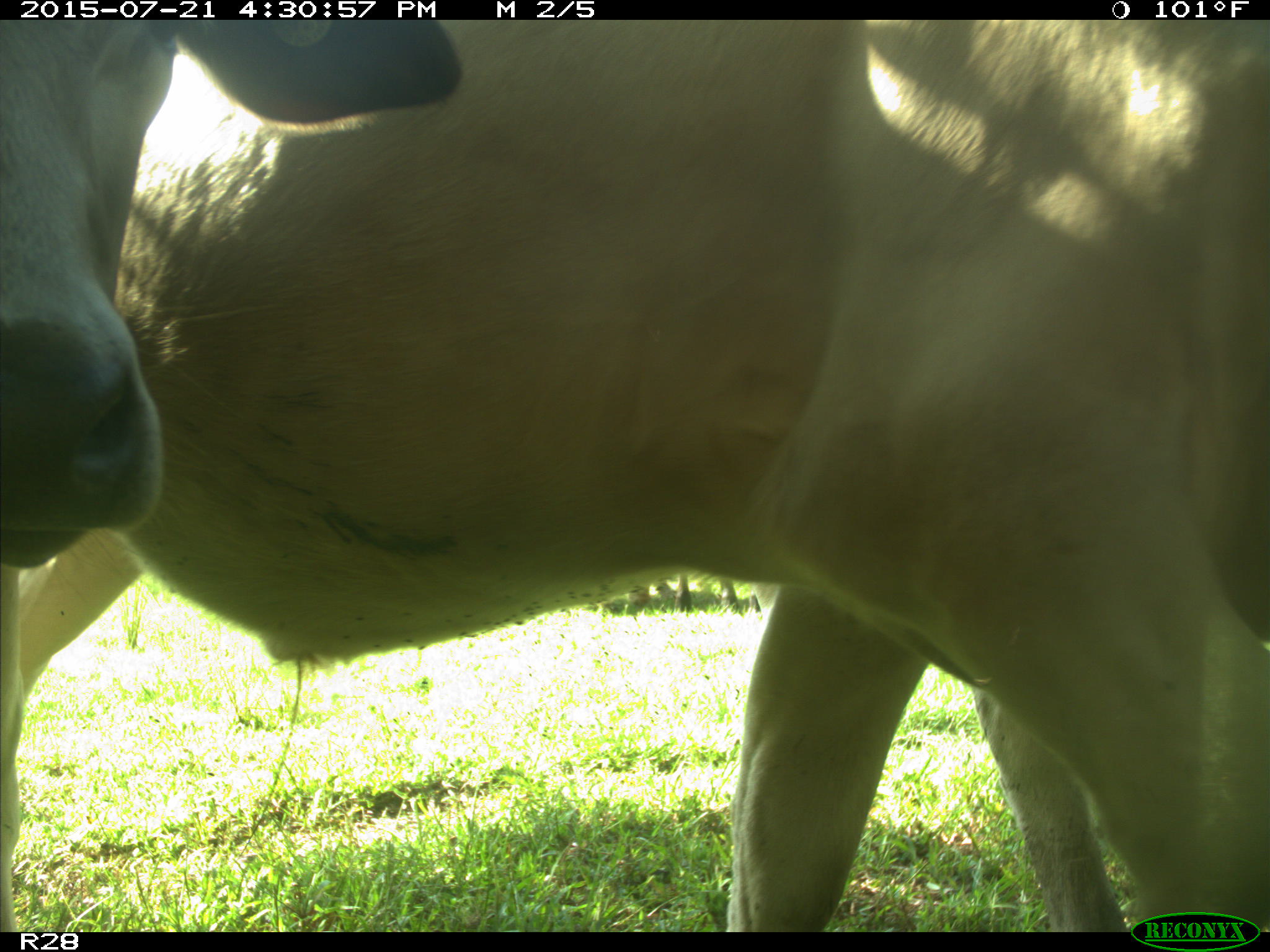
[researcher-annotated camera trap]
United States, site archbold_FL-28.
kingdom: Animalia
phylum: Chordata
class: Mammalia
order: Artiodactyla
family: Bovidae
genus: Bos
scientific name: Bos taurus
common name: domestic cow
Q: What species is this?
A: Bos taurus (domestic cow).